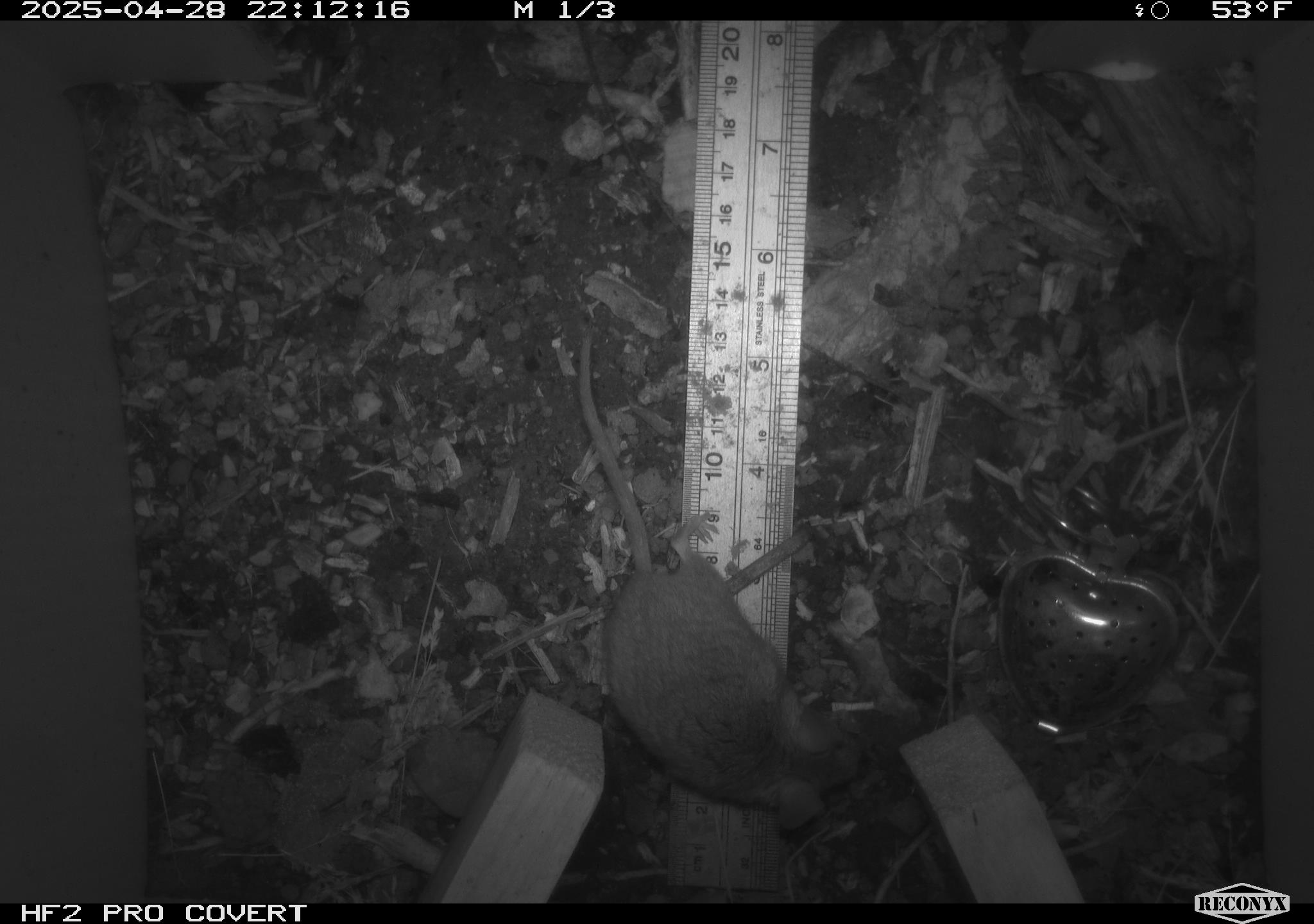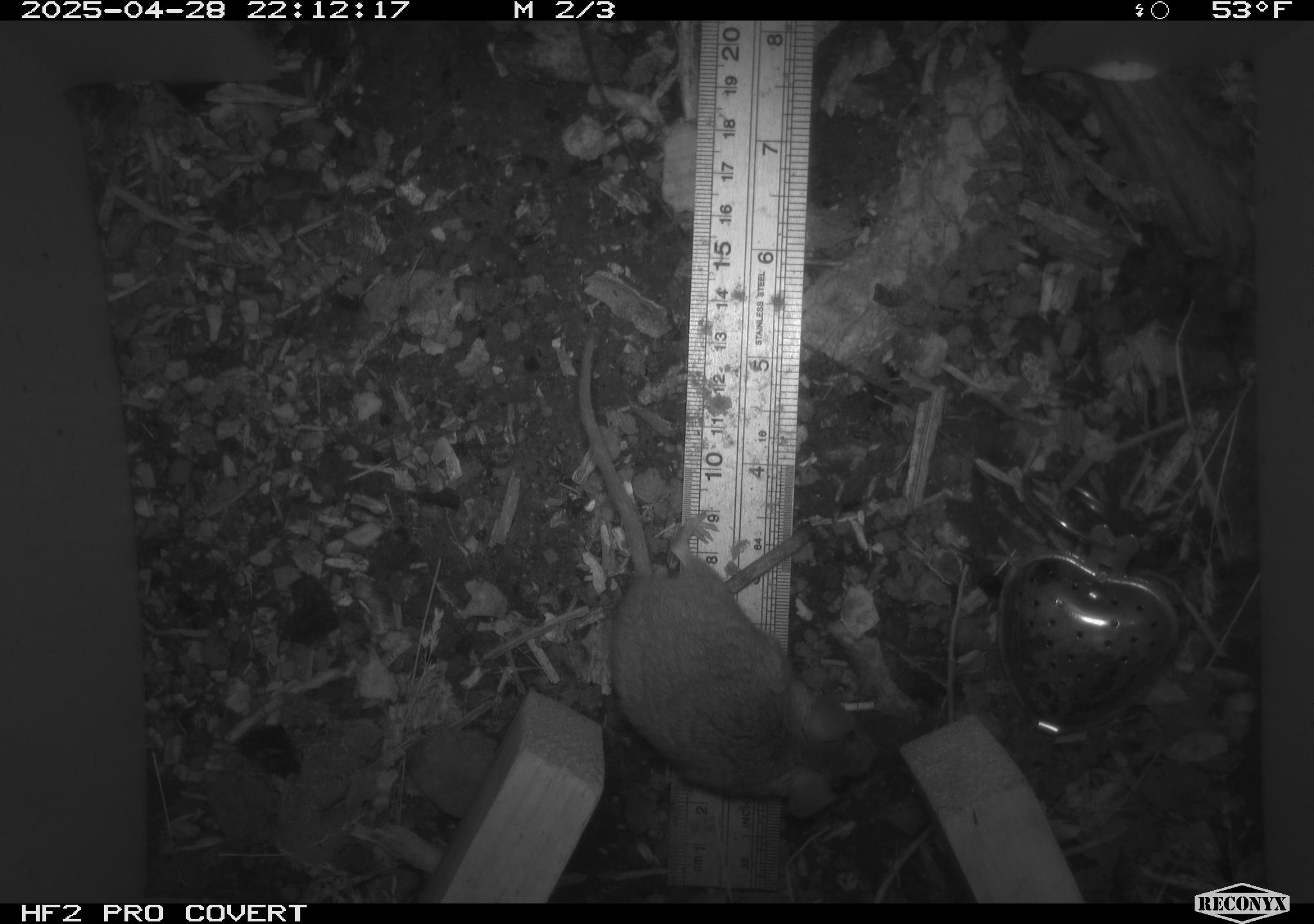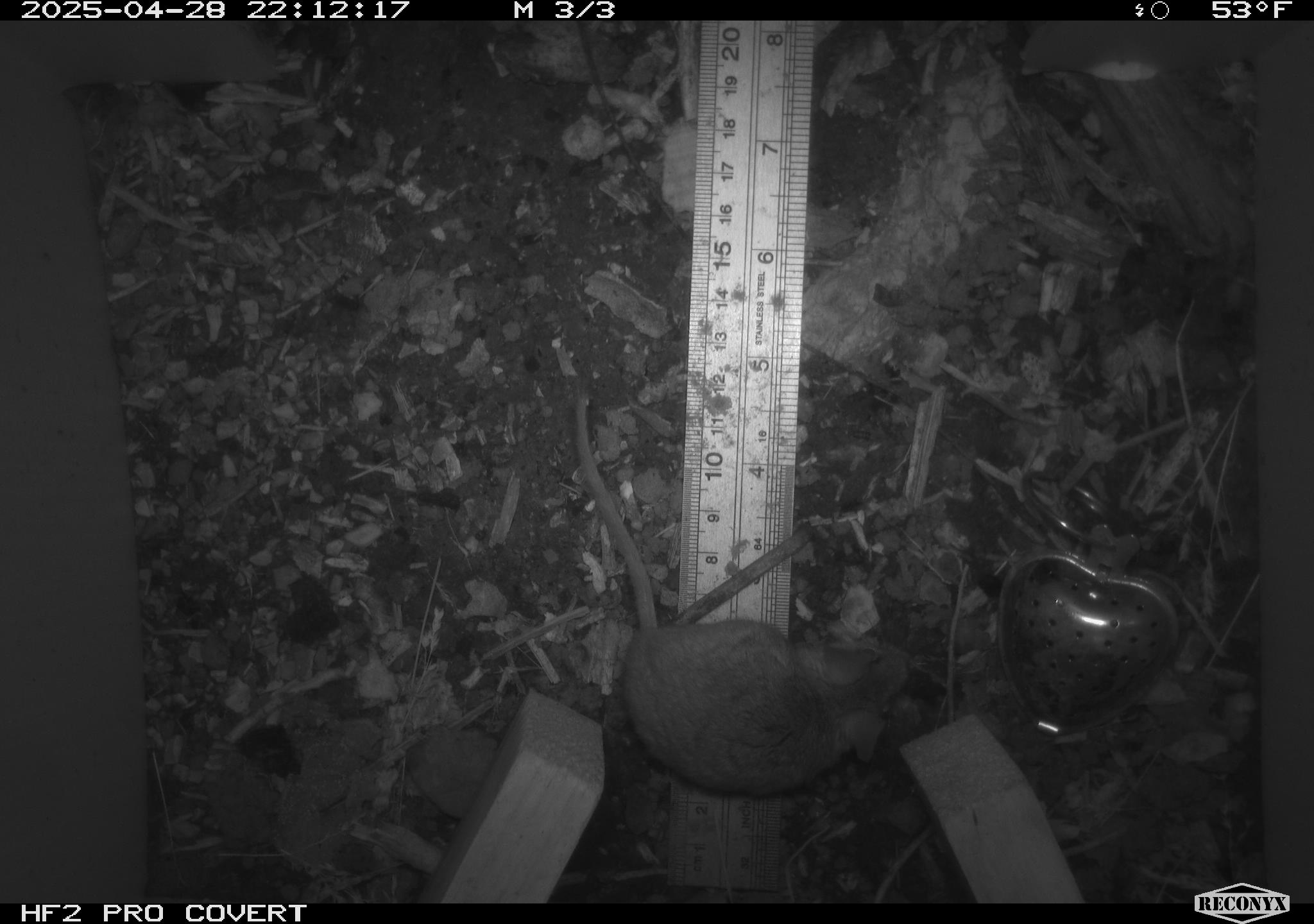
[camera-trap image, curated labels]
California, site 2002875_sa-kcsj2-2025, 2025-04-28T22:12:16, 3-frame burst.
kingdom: Animalia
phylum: Chordata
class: Mammalia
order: Rodentia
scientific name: Rodentia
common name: rodent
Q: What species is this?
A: Rodent (Rodentia).